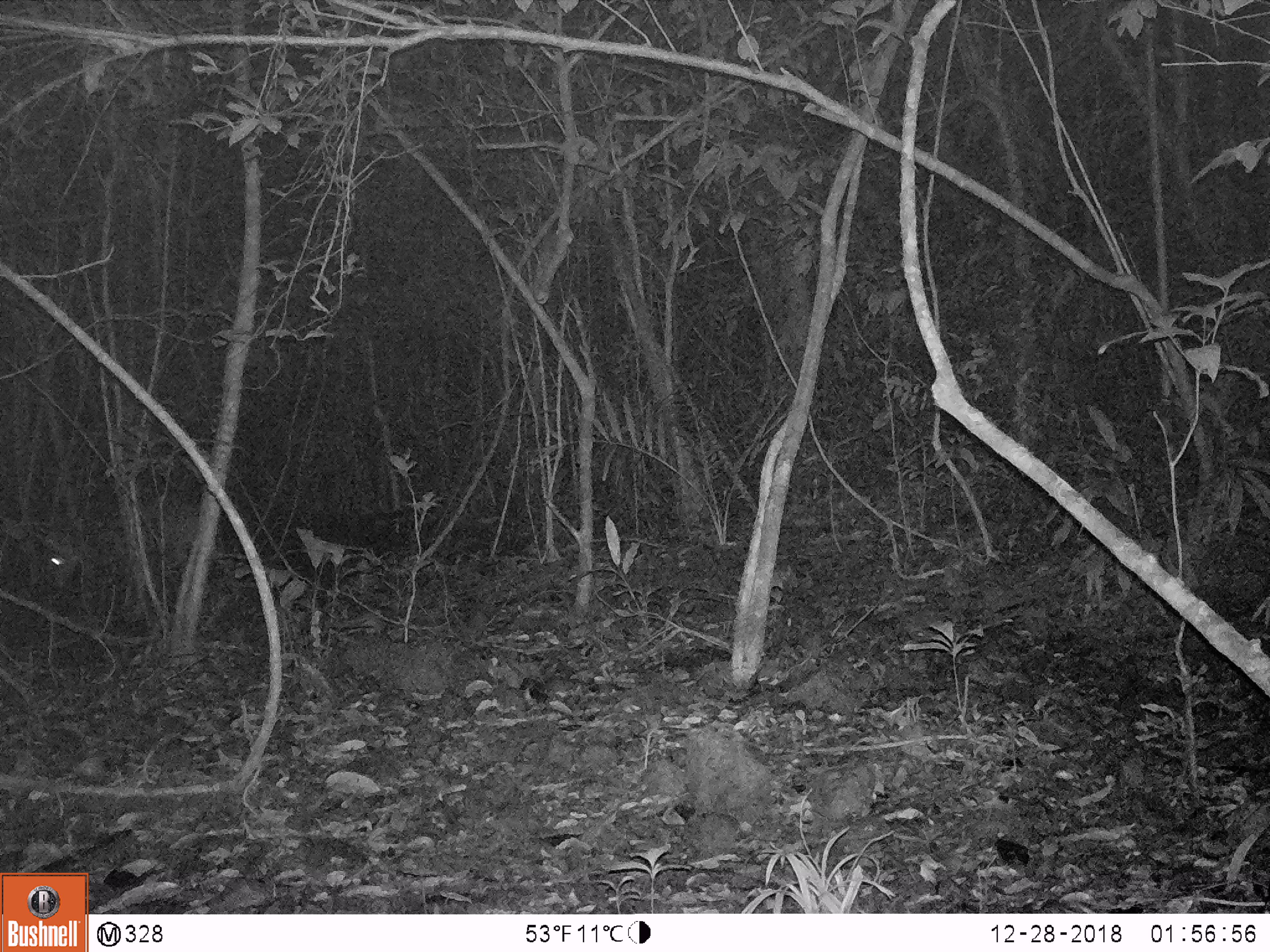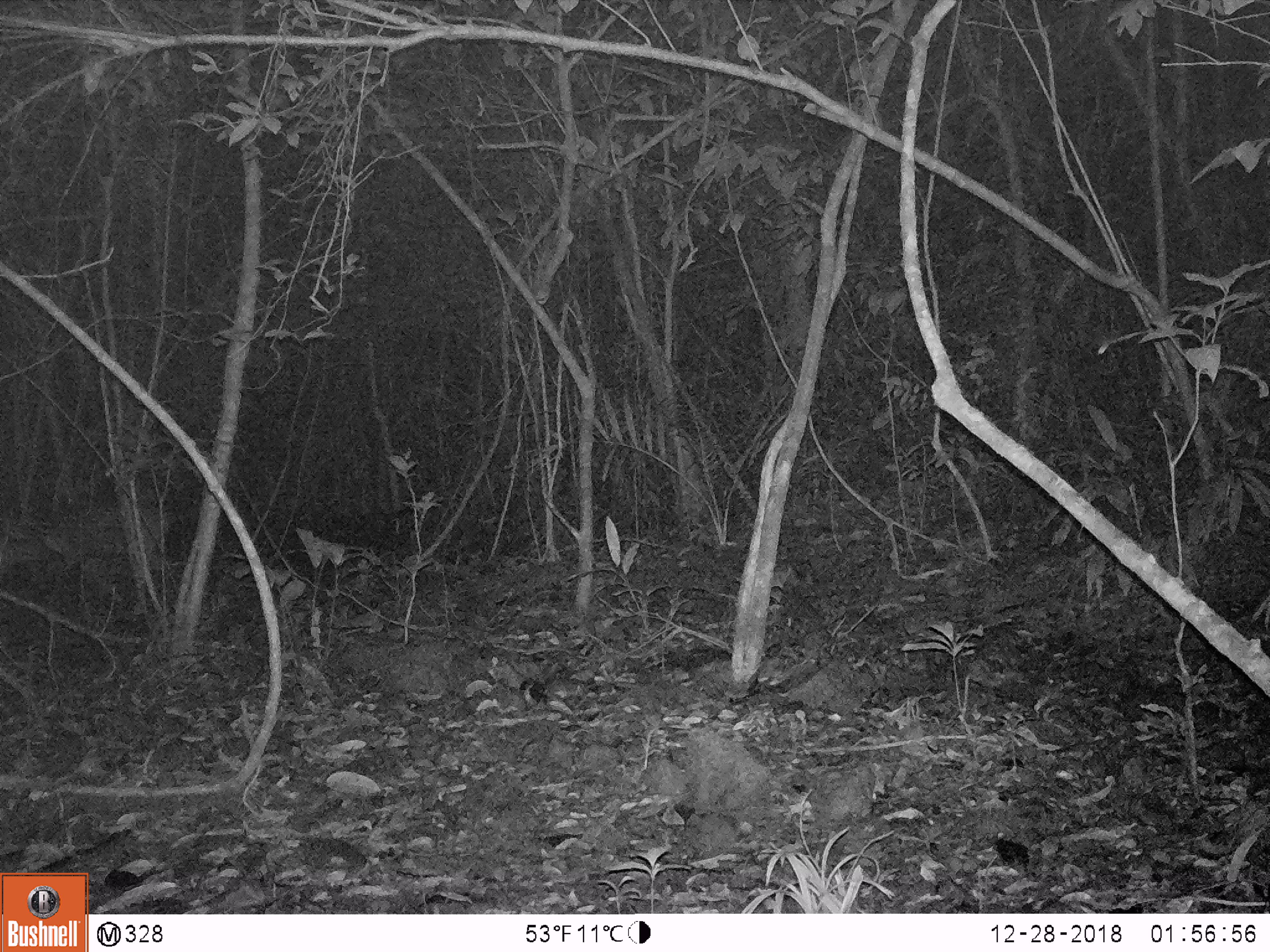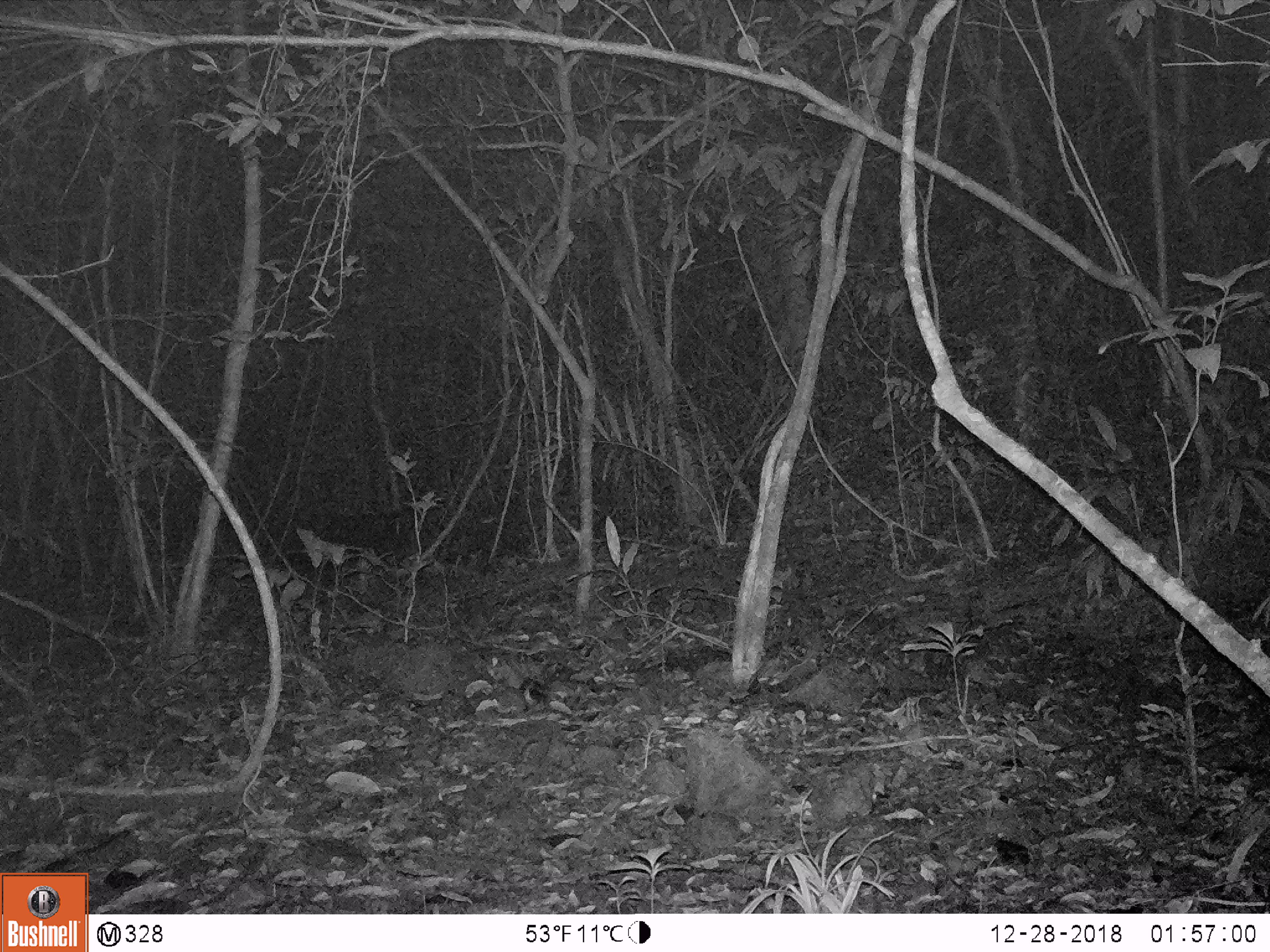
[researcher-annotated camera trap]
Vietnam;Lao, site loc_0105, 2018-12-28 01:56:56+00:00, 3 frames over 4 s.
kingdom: Animalia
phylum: Chordata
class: Mammalia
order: Artiodactyla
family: Cervidae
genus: Muntiacus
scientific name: Muntiacus vuquangensis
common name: large-antlered muntjac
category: large antlered muntjac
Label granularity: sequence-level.